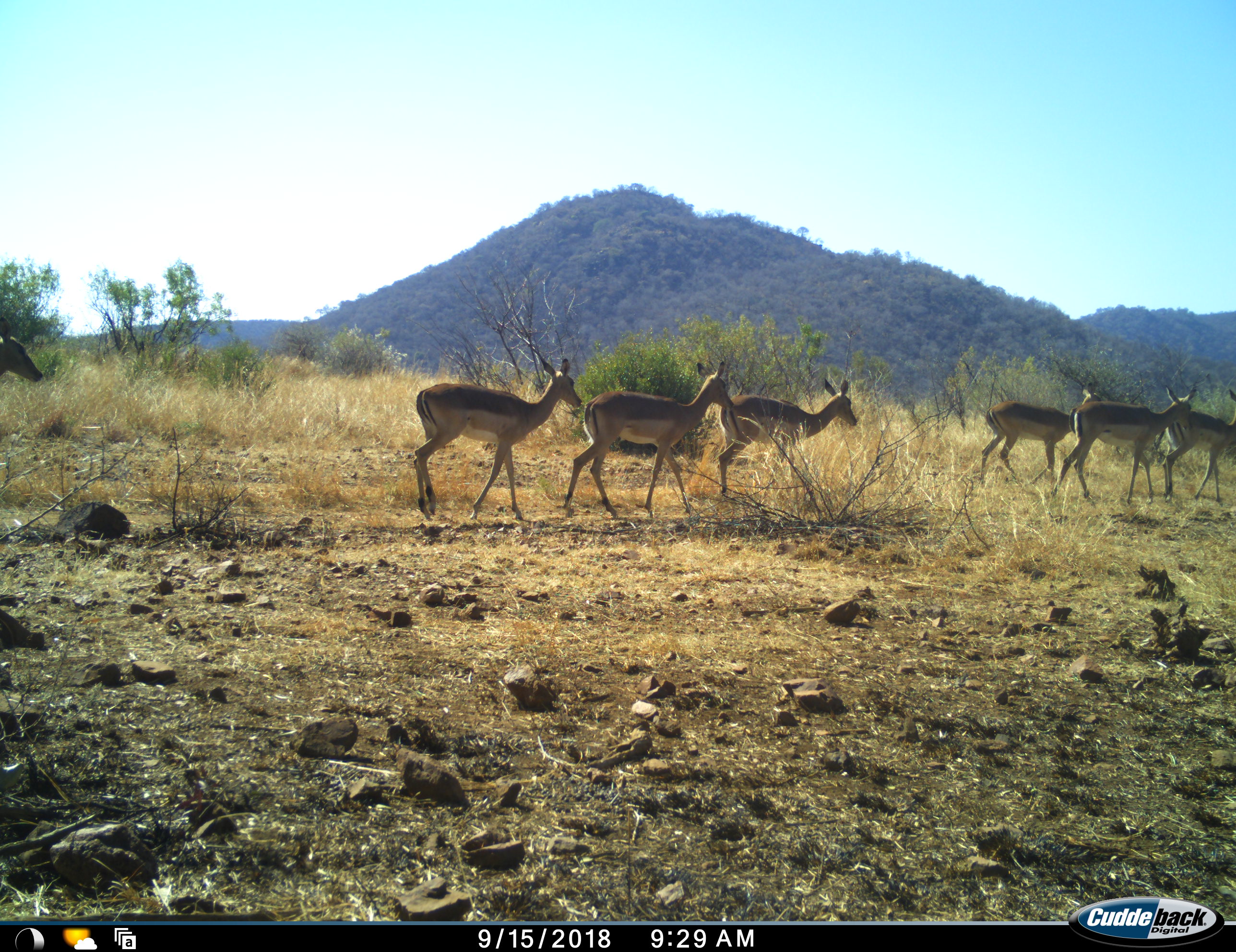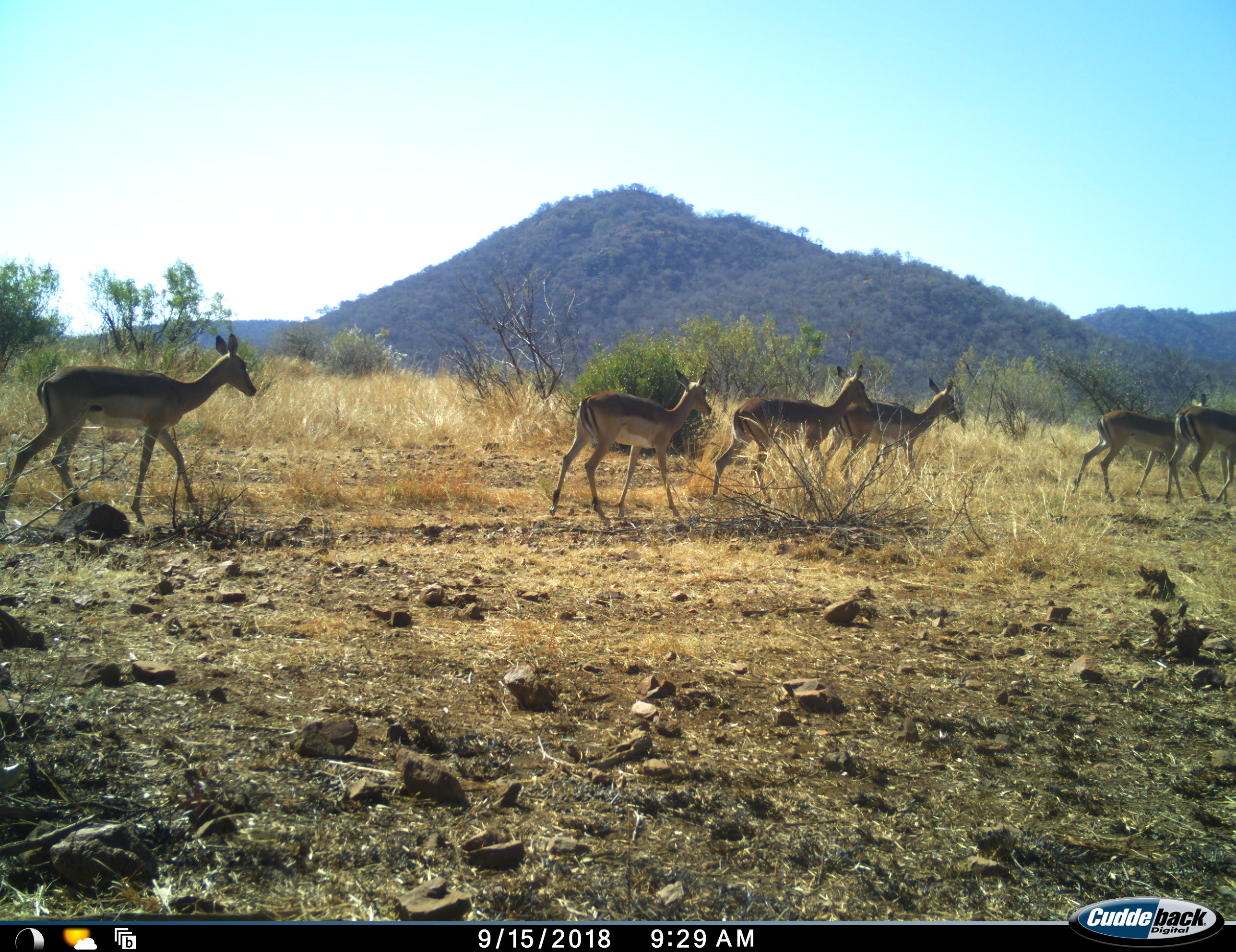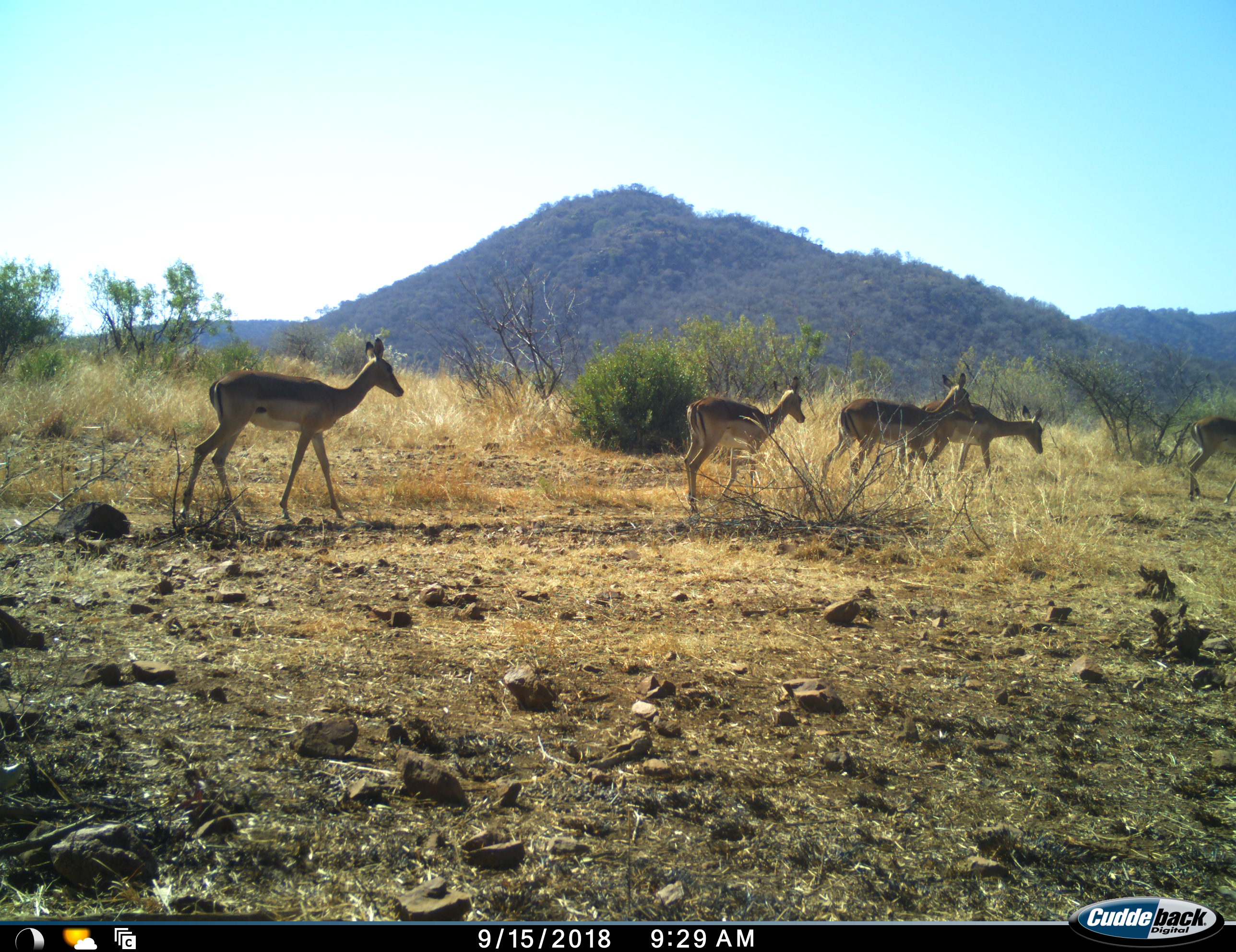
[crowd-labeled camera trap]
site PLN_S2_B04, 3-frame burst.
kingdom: Animalia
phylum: Chordata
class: Mammalia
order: Artiodactyla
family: Bovidae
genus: Aepyceros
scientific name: Aepyceros melampus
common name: impala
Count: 7.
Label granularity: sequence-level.